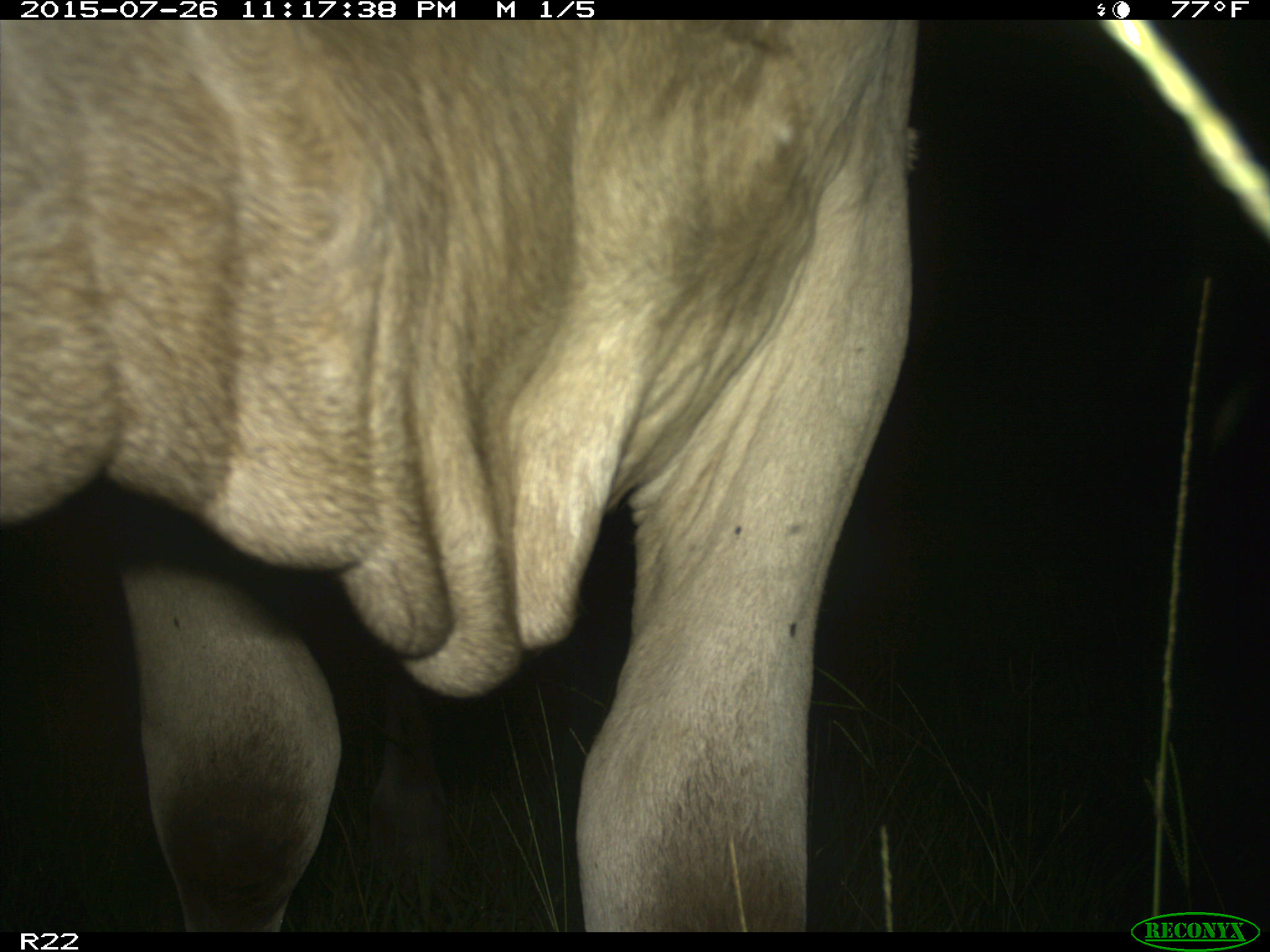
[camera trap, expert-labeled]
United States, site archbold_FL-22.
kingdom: Animalia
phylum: Chordata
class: Mammalia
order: Artiodactyla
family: Bovidae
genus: Bos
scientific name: Bos taurus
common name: domestic cow